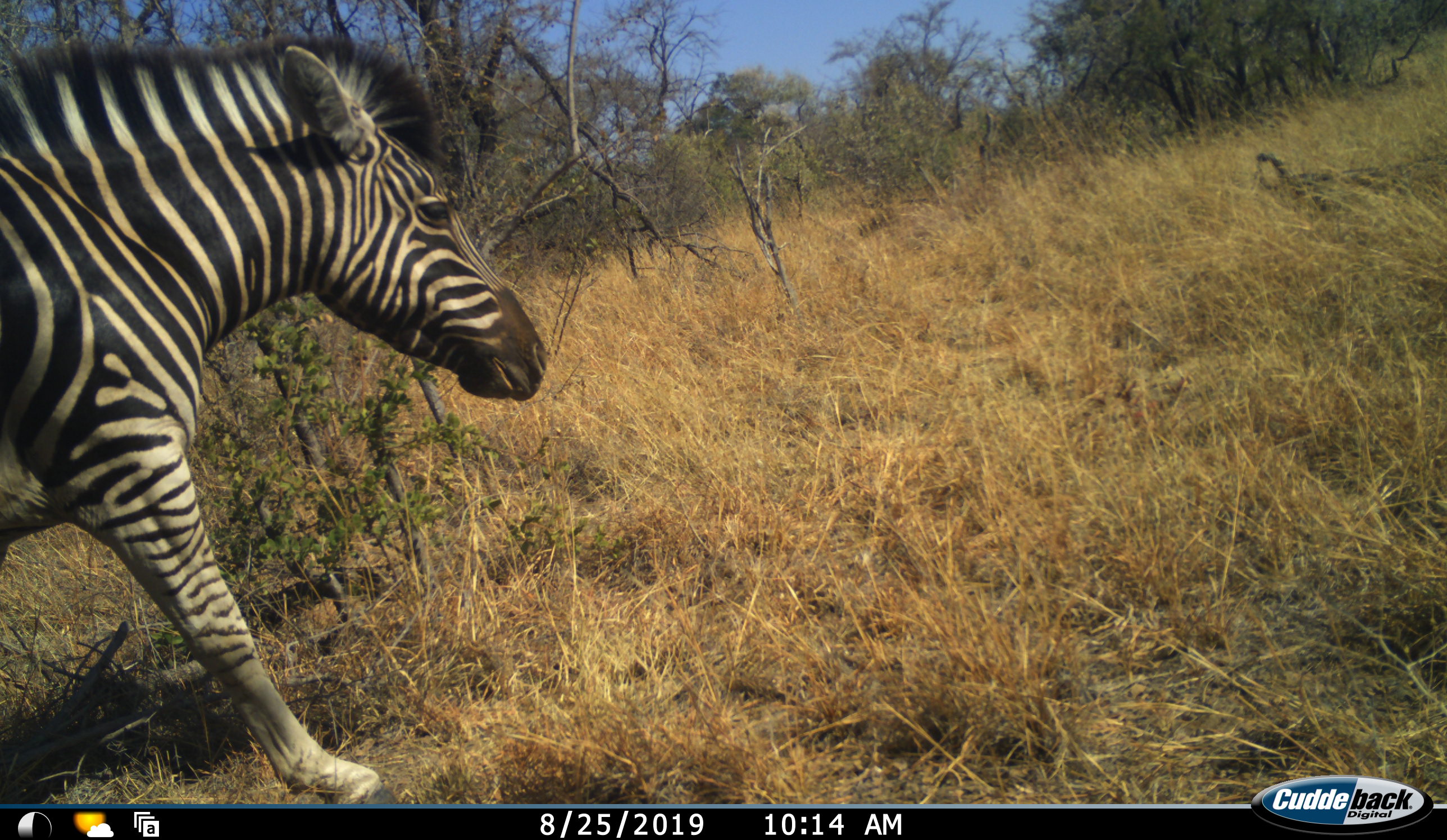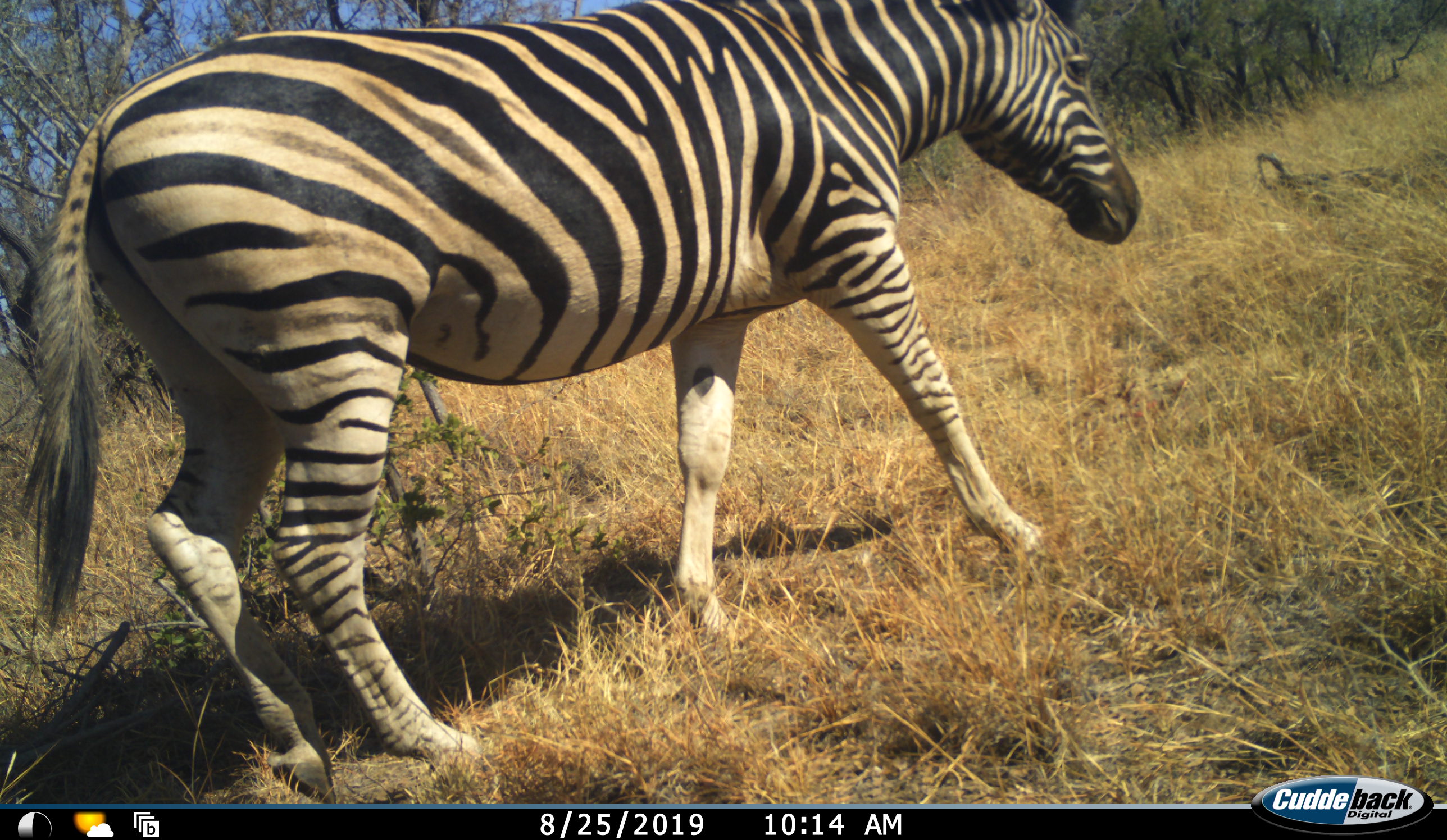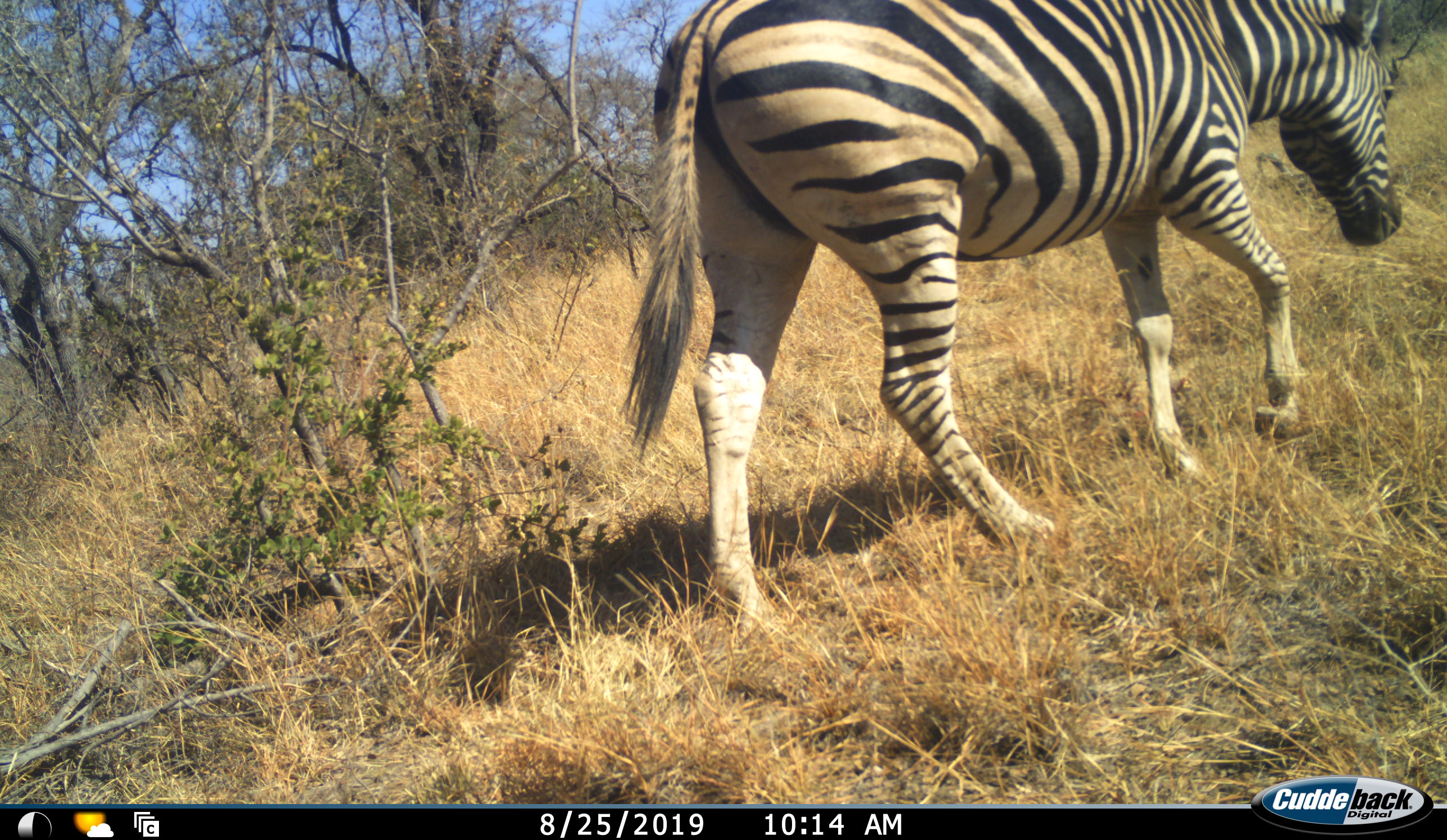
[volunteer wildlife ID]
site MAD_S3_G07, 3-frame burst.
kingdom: Animalia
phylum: Chordata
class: Mammalia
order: Perissodactyla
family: Equidae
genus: Equus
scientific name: Equus quagga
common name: plains zebra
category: zebraplains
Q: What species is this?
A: Zebraplains (plains zebra) (Equus quagga).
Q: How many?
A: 1.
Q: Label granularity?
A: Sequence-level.